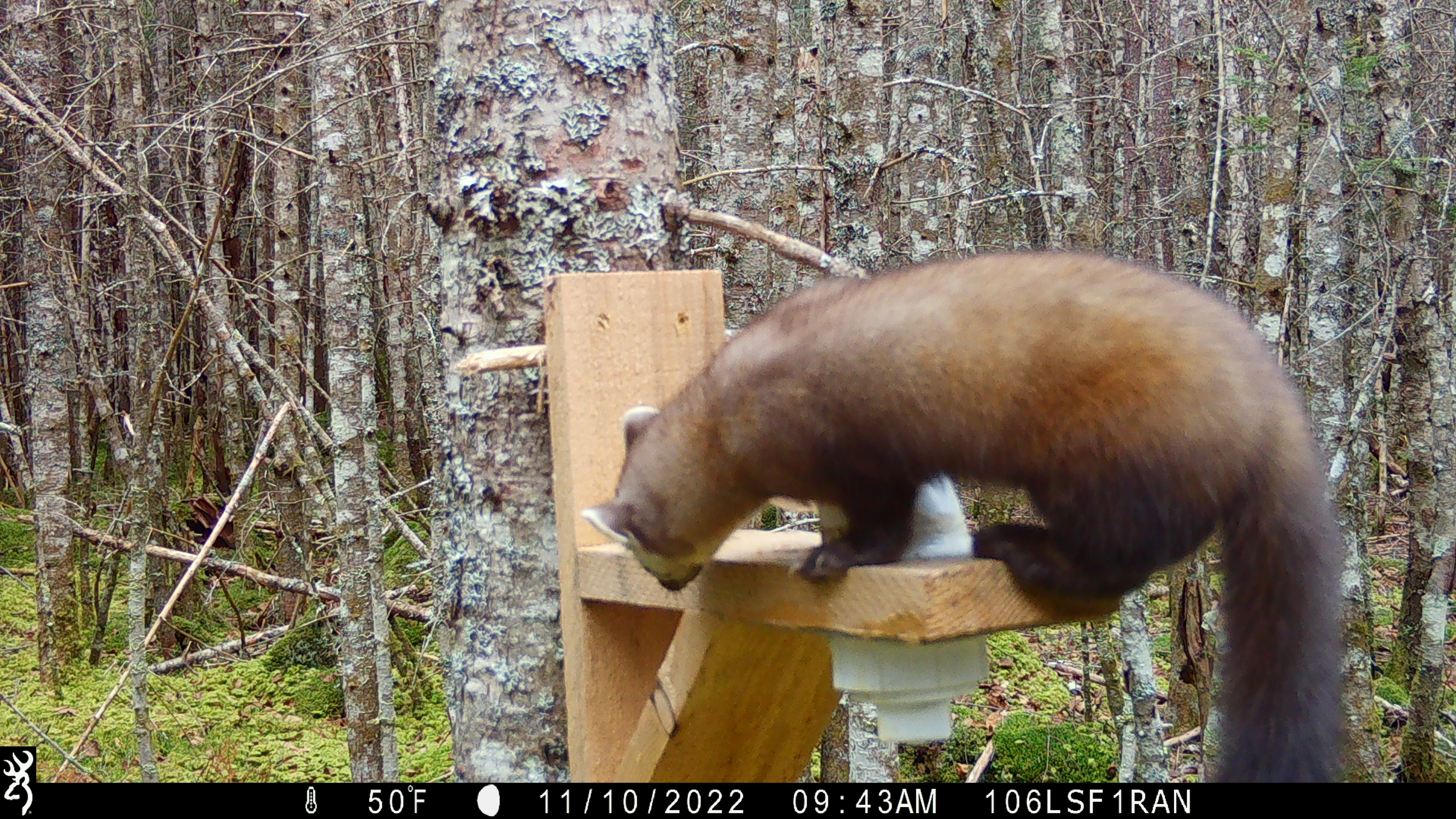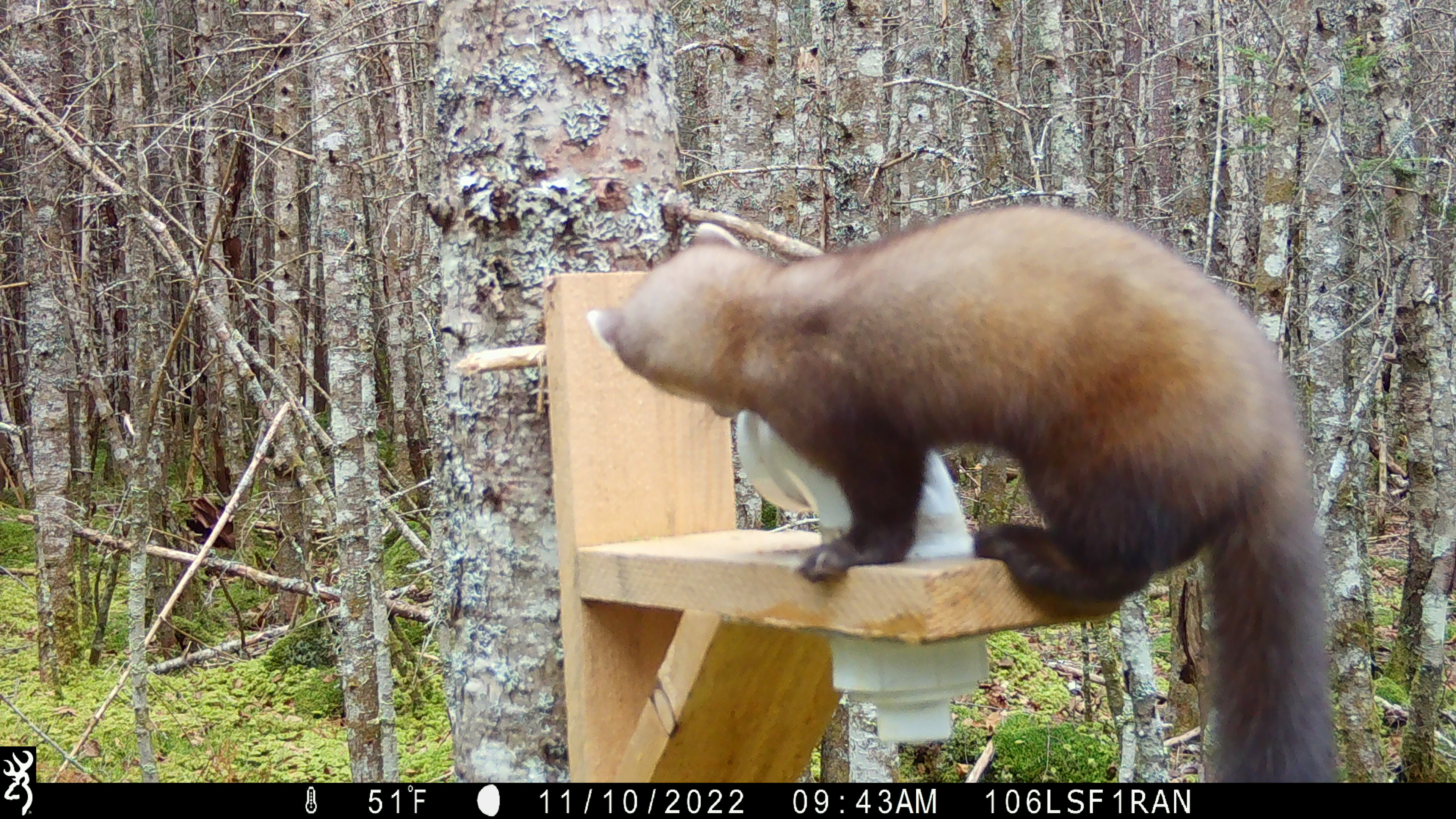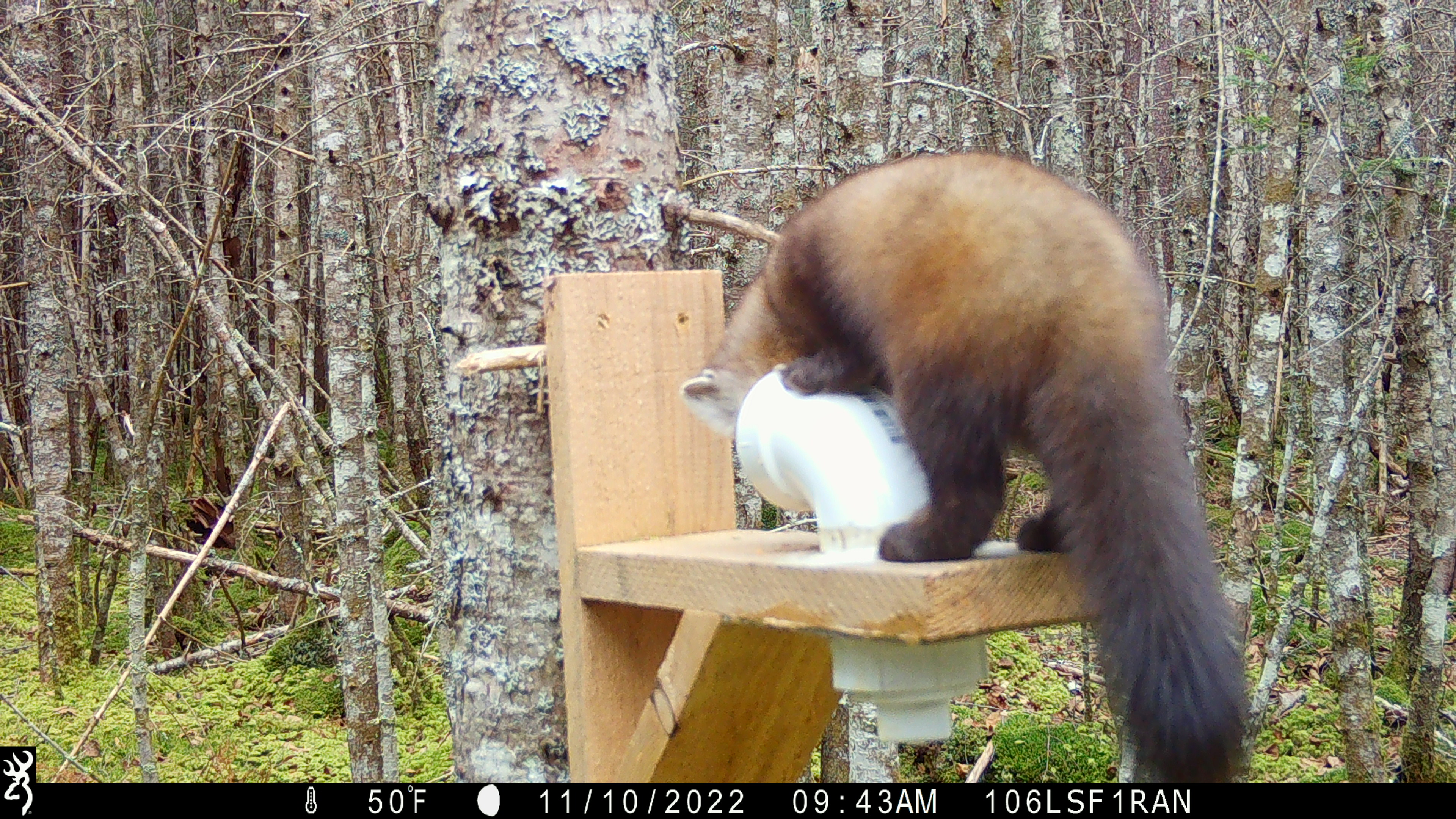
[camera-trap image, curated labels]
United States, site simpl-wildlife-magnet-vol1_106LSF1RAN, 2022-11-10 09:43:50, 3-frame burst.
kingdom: Animalia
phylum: Chordata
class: Mammalia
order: Carnivora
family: Mustelidae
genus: Martes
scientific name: Martes americana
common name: american marten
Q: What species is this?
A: American marten (Martes americana).